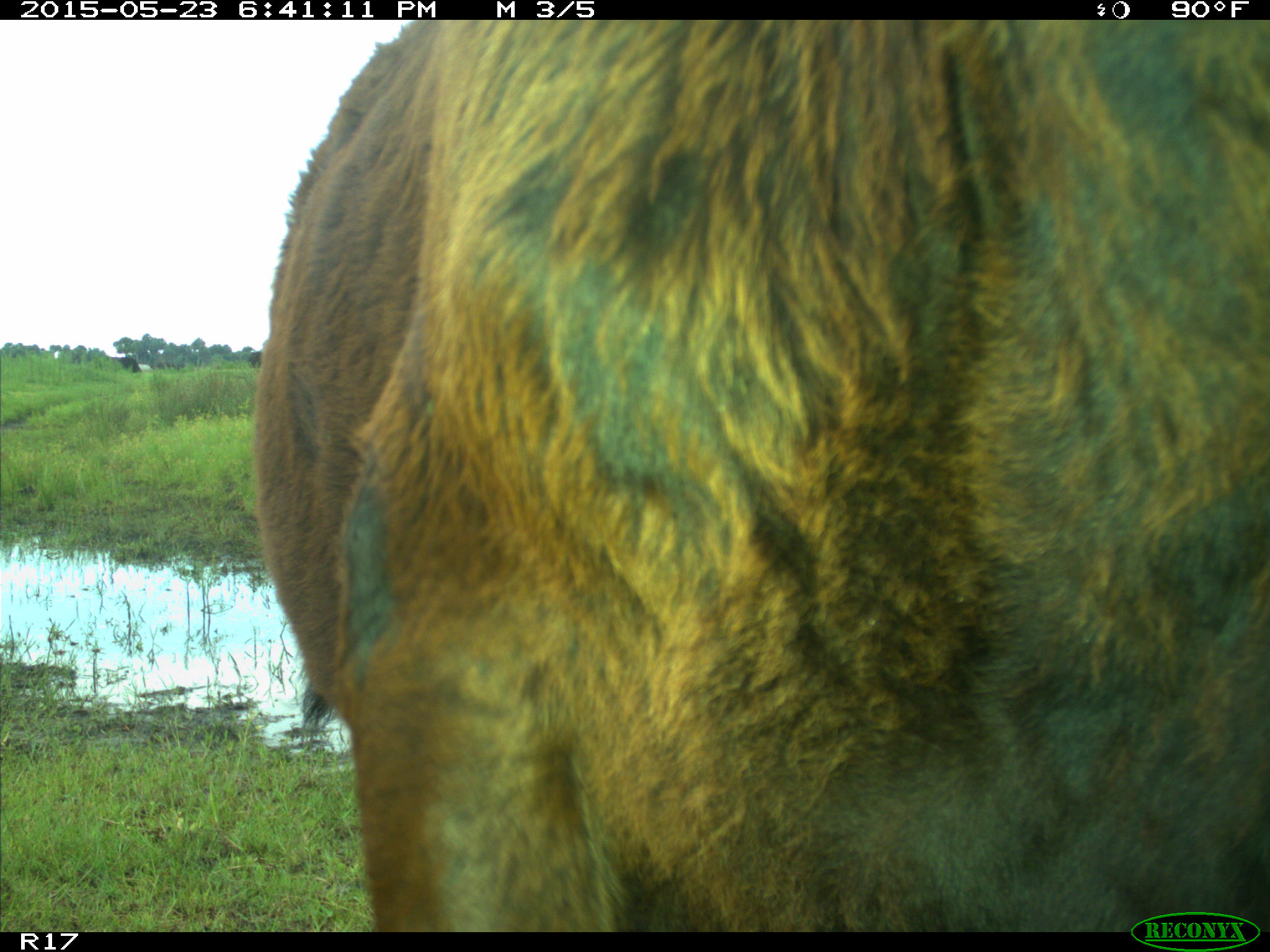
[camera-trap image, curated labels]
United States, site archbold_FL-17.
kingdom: Animalia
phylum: Chordata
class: Mammalia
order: Artiodactyla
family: Bovidae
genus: Bos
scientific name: Bos taurus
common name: domestic cow